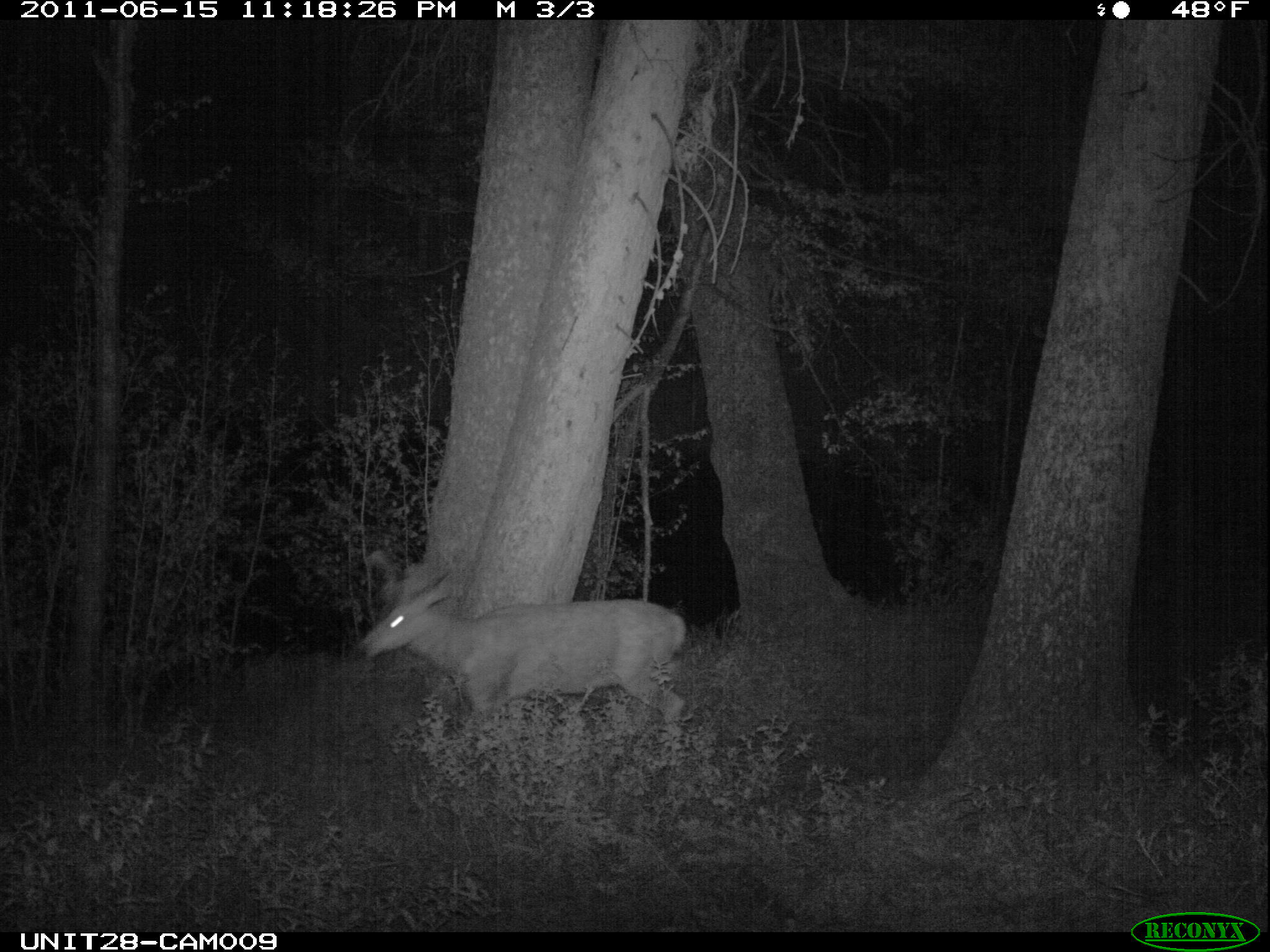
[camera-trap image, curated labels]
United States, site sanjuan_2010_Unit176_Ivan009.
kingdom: Animalia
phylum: Chordata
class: Mammalia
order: Artiodactyla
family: Cervidae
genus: Odocoileus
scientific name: Odocoileus hemionus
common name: mule deer